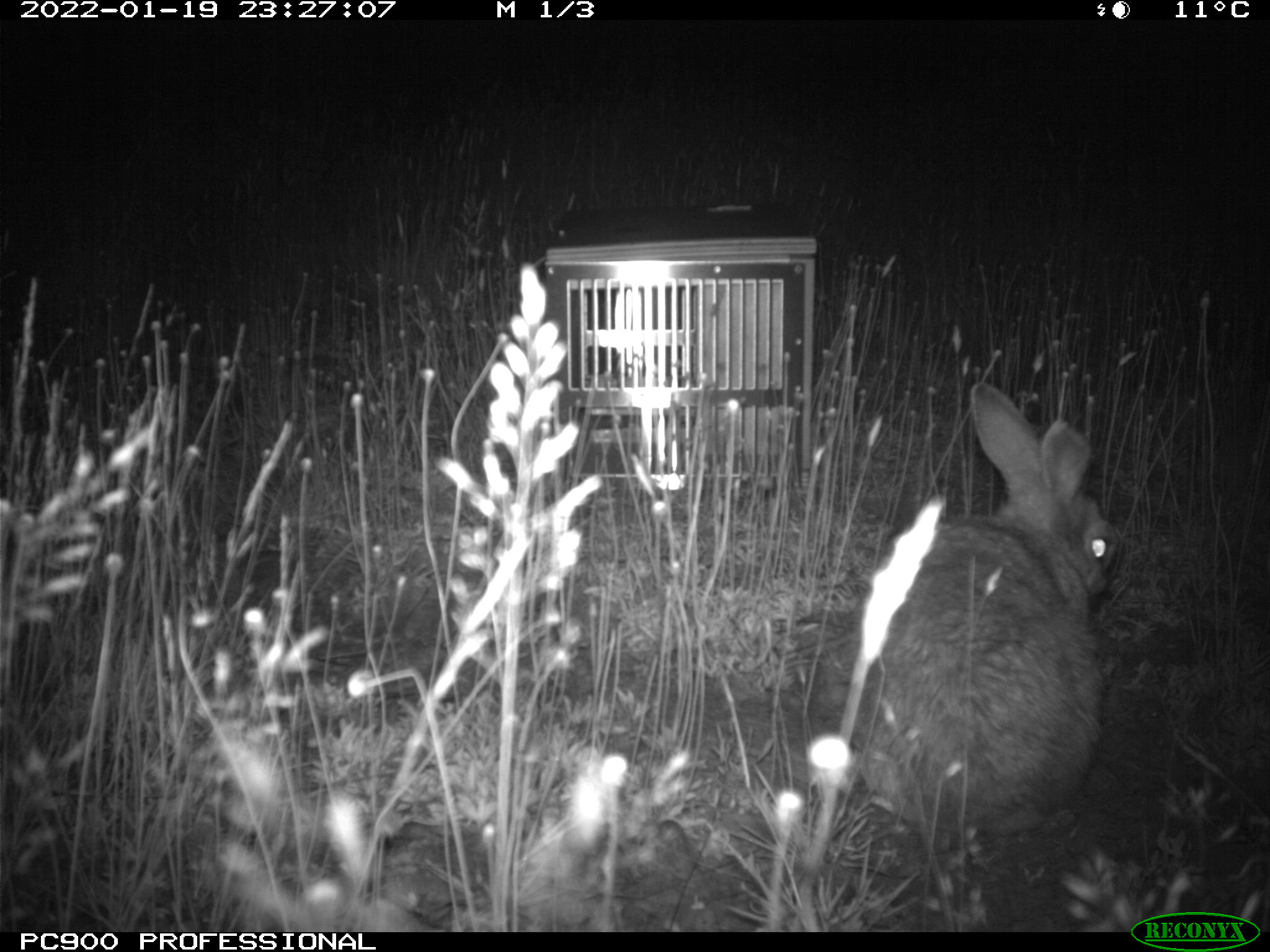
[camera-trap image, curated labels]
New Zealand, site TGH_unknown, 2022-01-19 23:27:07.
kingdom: Animalia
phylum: Chordata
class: Mammalia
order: Lagomorpha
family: Leporidae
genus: Oryctolagus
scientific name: Oryctolagus cuniculus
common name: european rabbit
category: rabbit